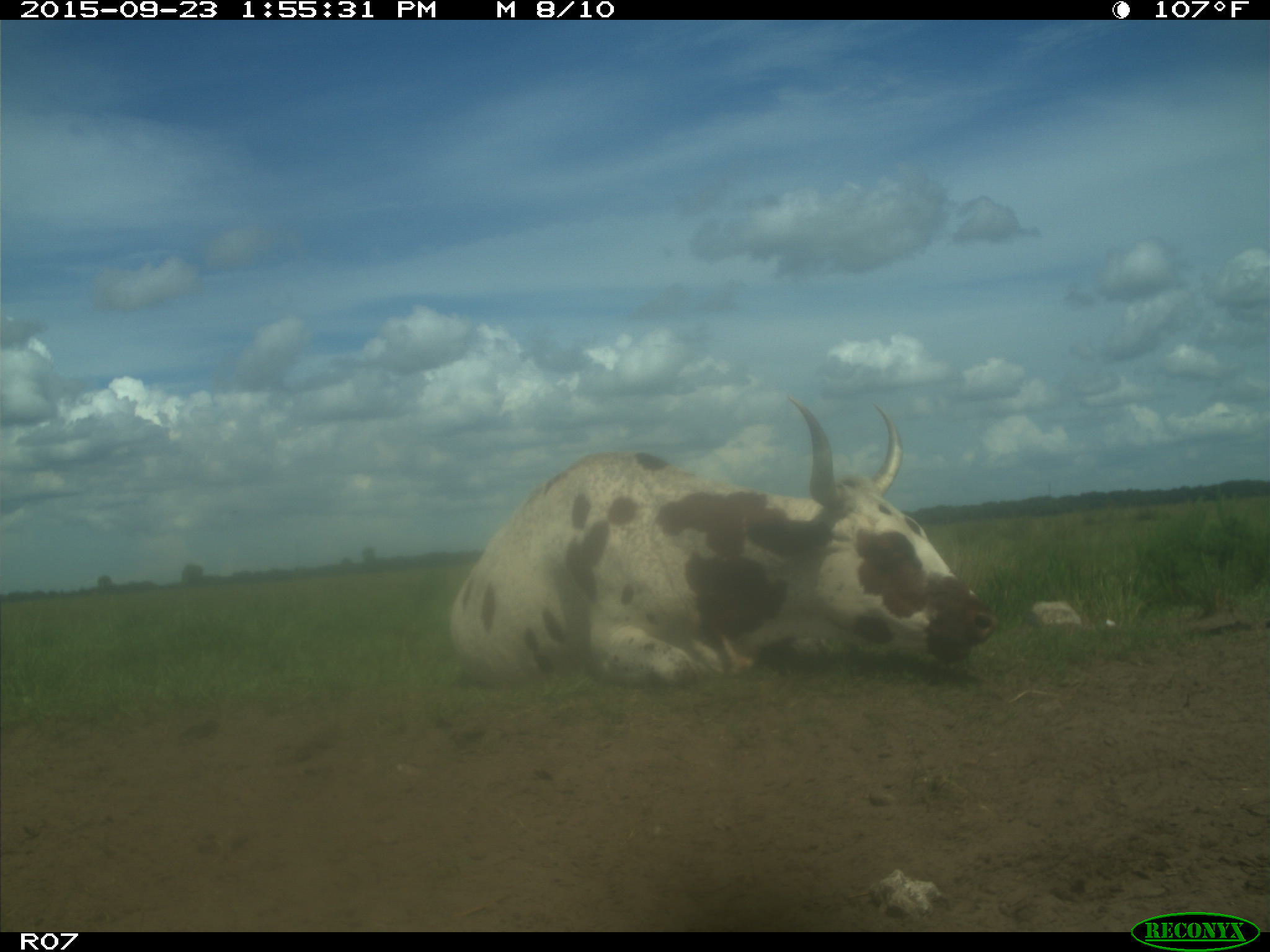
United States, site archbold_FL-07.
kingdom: Animalia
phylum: Chordata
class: Mammalia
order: Artiodactyla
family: Bovidae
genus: Bos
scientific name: Bos taurus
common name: domestic cow